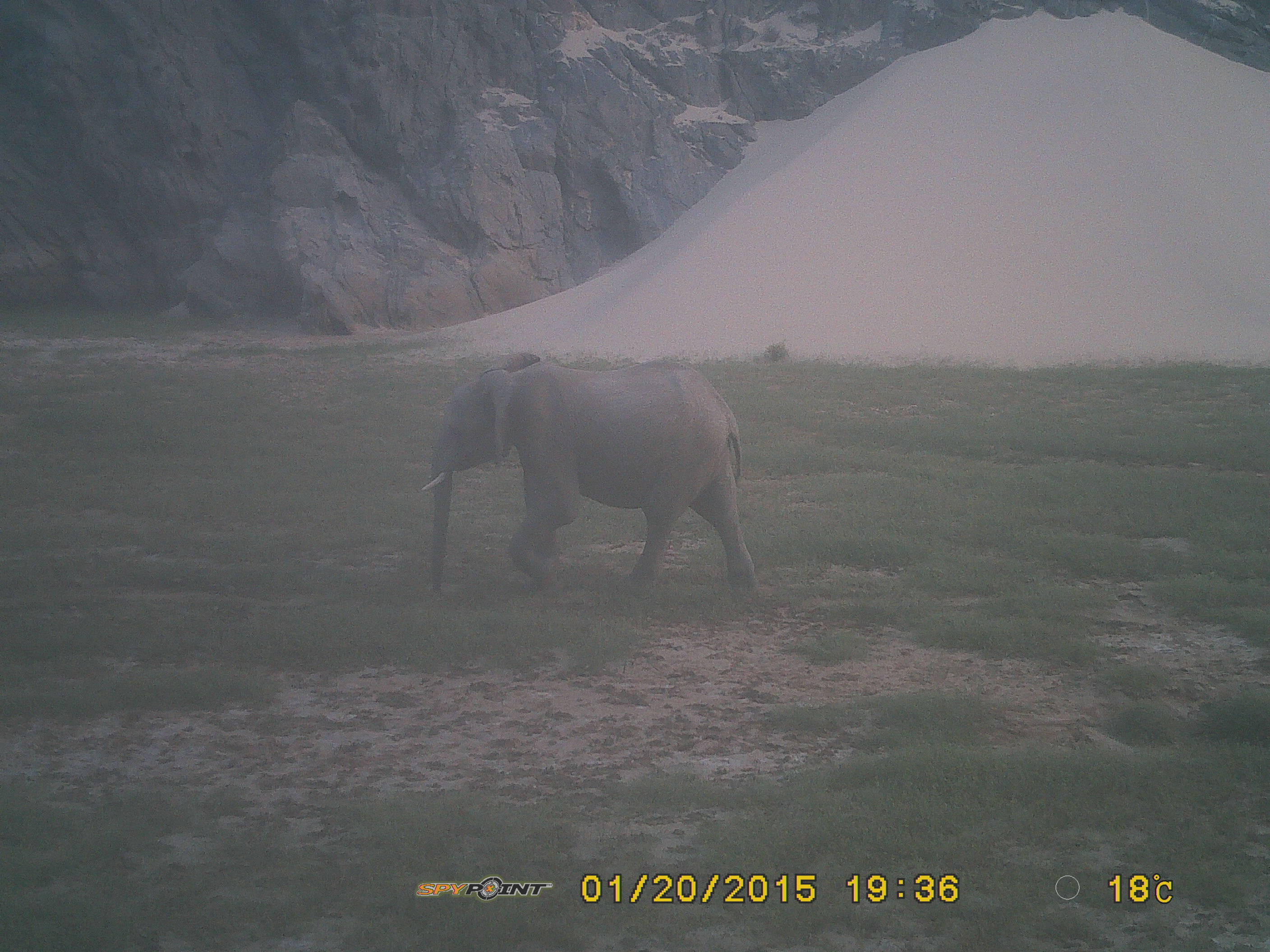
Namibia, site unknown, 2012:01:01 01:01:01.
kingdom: Animalia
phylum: Chordata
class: Mammalia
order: Proboscidea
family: Elephantidae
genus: Loxodonta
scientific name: Loxodonta africana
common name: african elephant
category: loxodanta africana